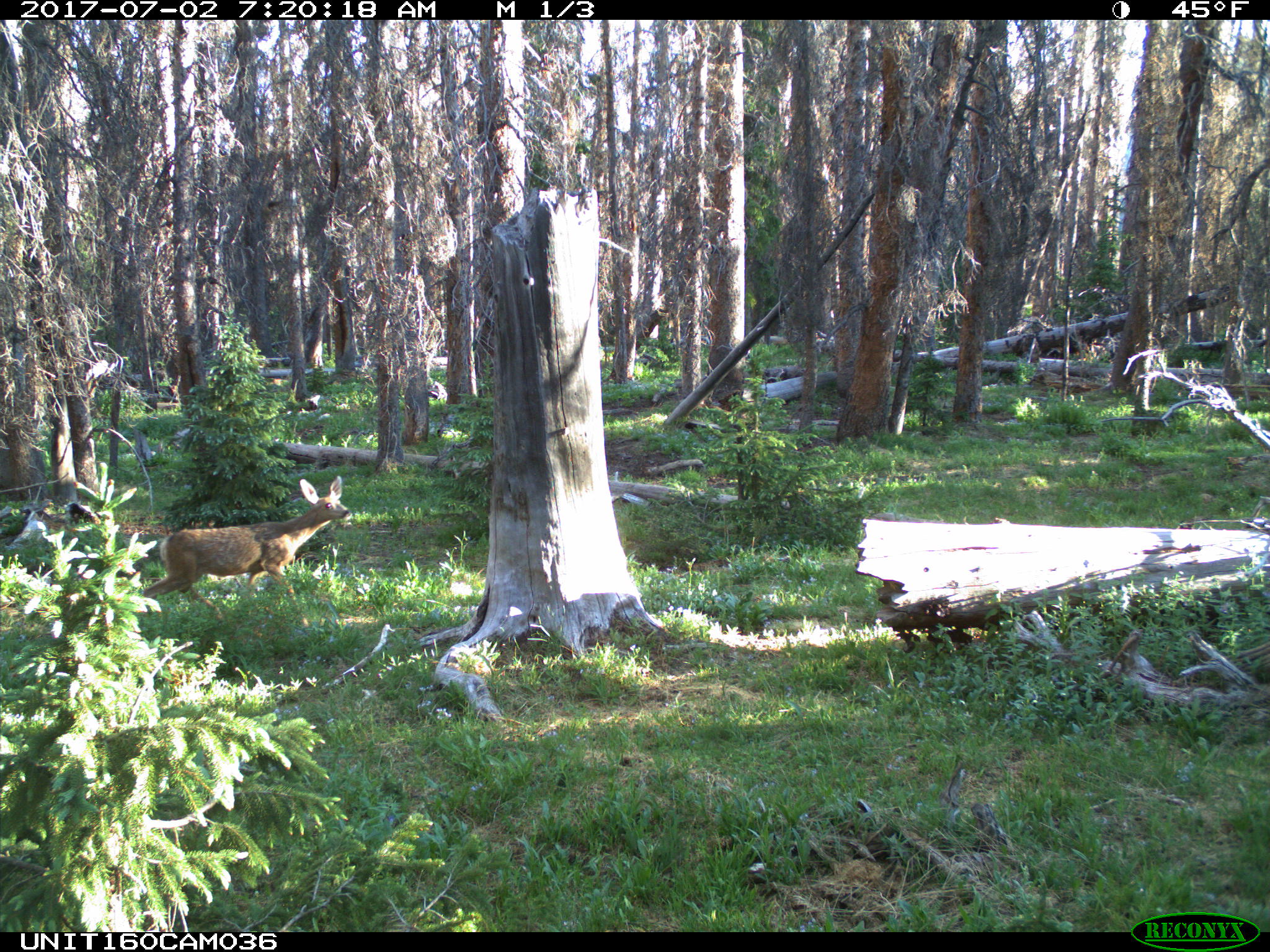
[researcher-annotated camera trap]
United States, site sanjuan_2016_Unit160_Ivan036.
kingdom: Animalia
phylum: Chordata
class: Mammalia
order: Artiodactyla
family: Cervidae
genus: Odocoileus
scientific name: Odocoileus hemionus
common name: mule deer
Odocoileus hemionus (mule deer).